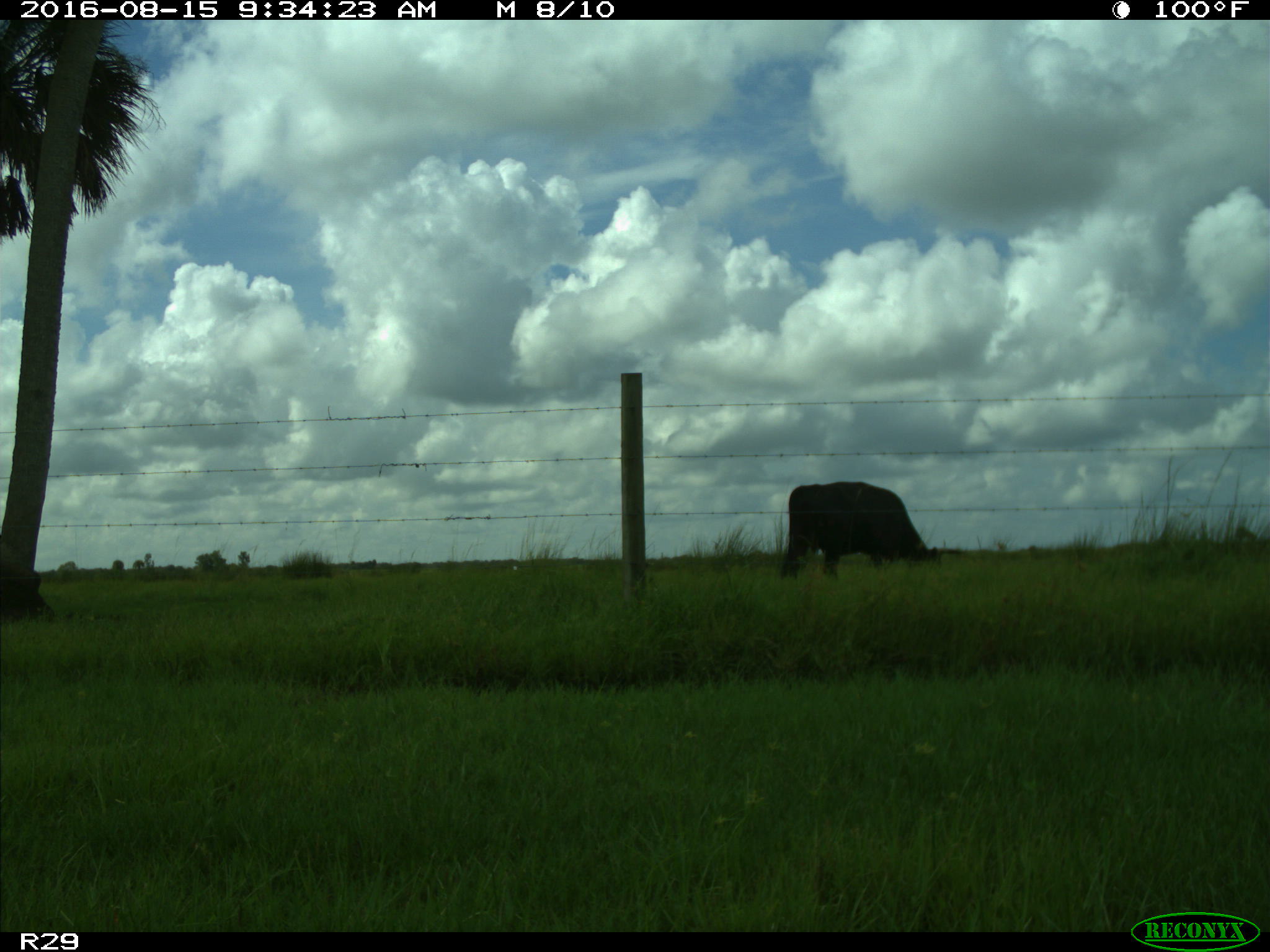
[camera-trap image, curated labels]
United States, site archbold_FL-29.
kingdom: Animalia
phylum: Chordata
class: Mammalia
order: Artiodactyla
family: Bovidae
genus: Bos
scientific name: Bos taurus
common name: domestic cow